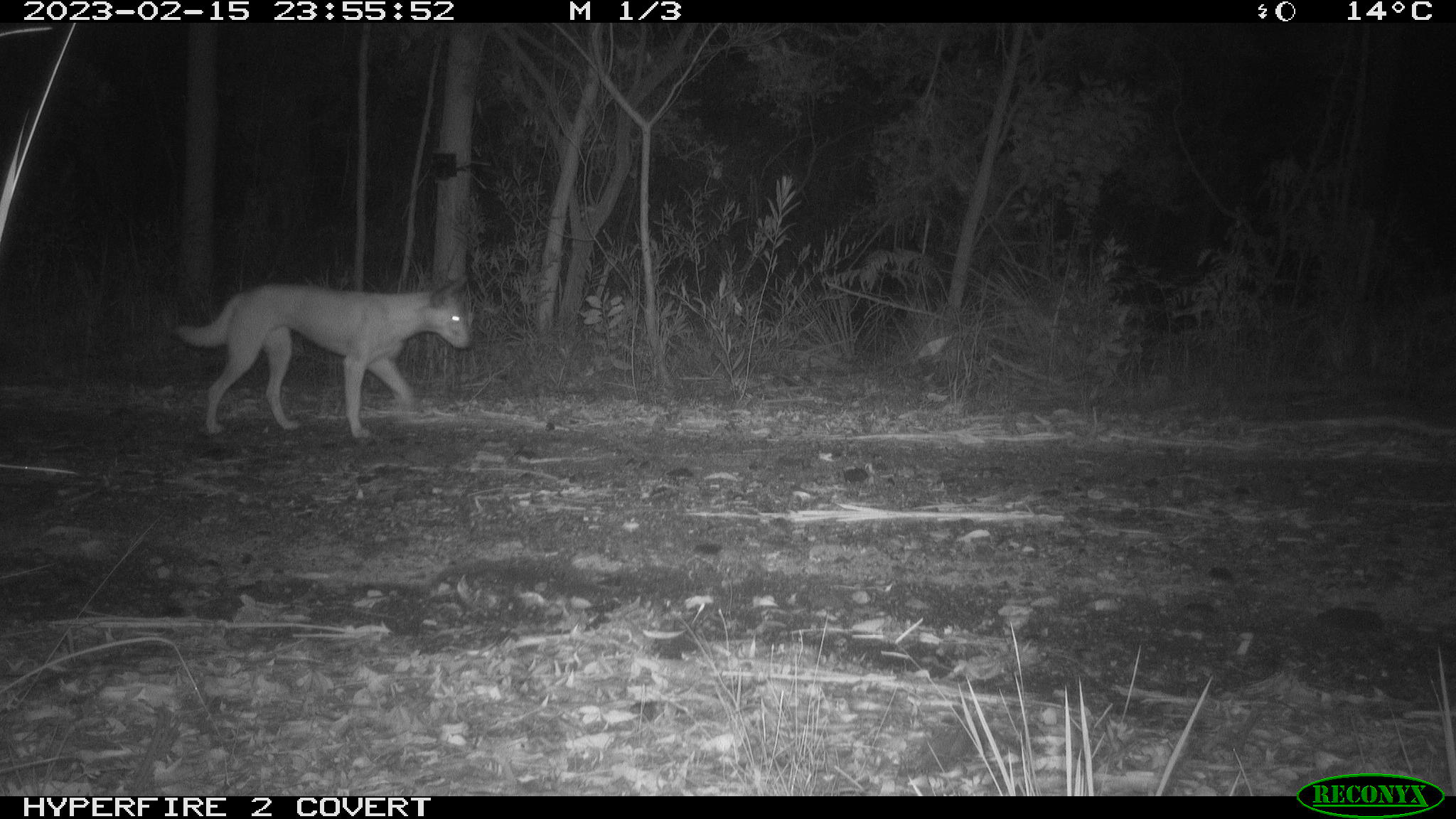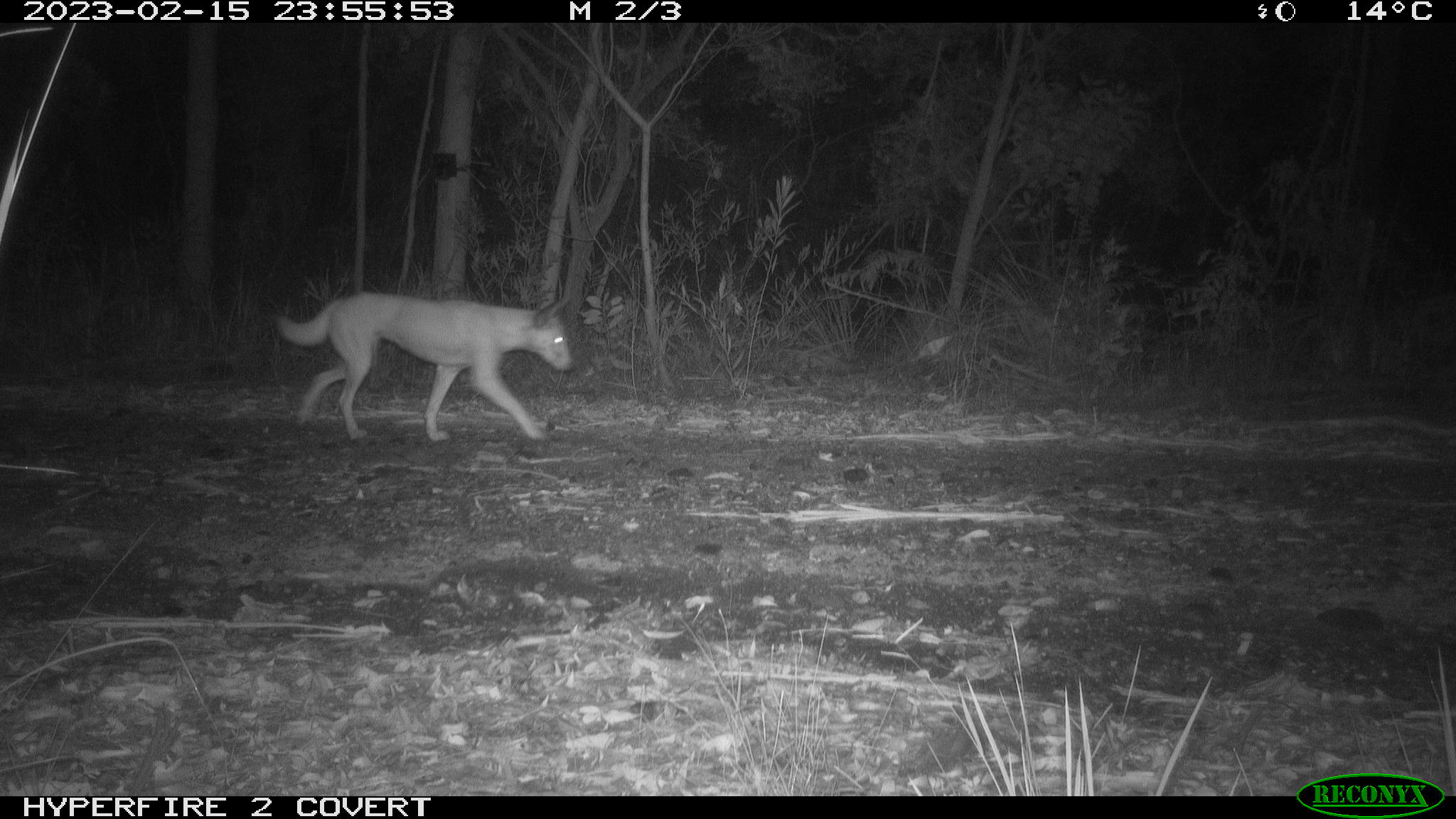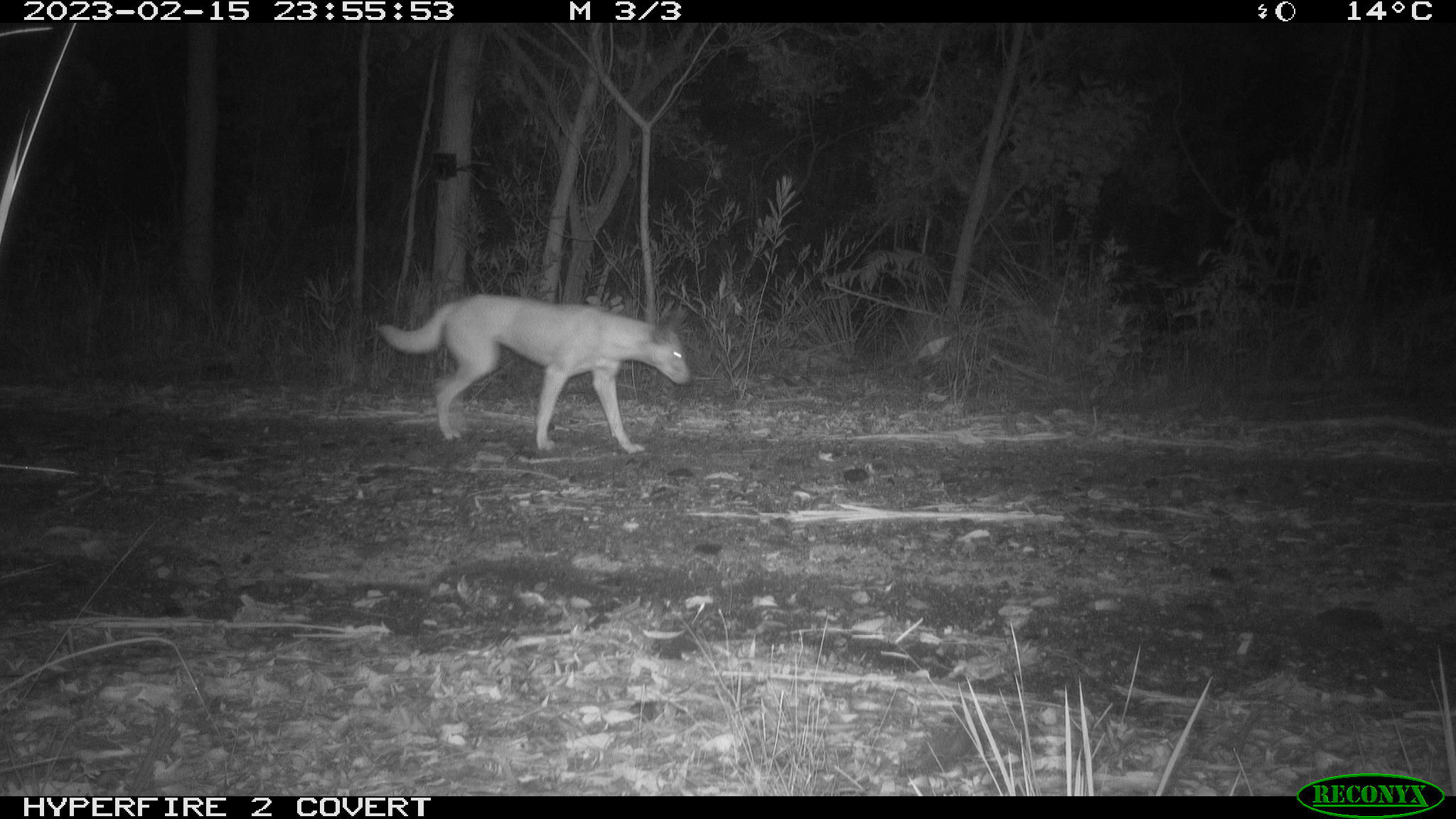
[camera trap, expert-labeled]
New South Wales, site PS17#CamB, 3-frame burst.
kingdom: Animalia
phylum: Chordata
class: Mammalia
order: Carnivora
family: Canidae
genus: Canis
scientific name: Canis familiaris dingo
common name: dingo